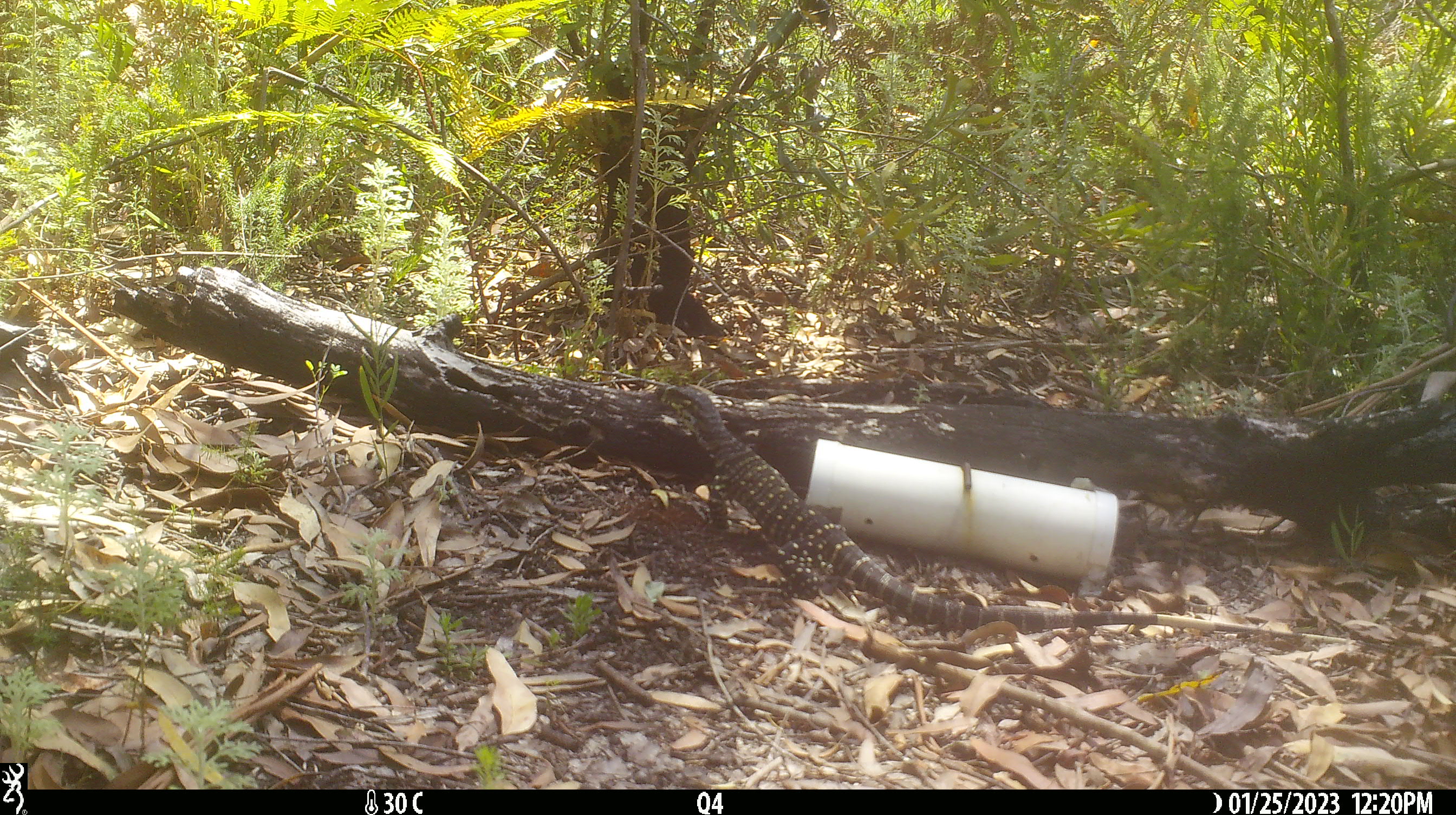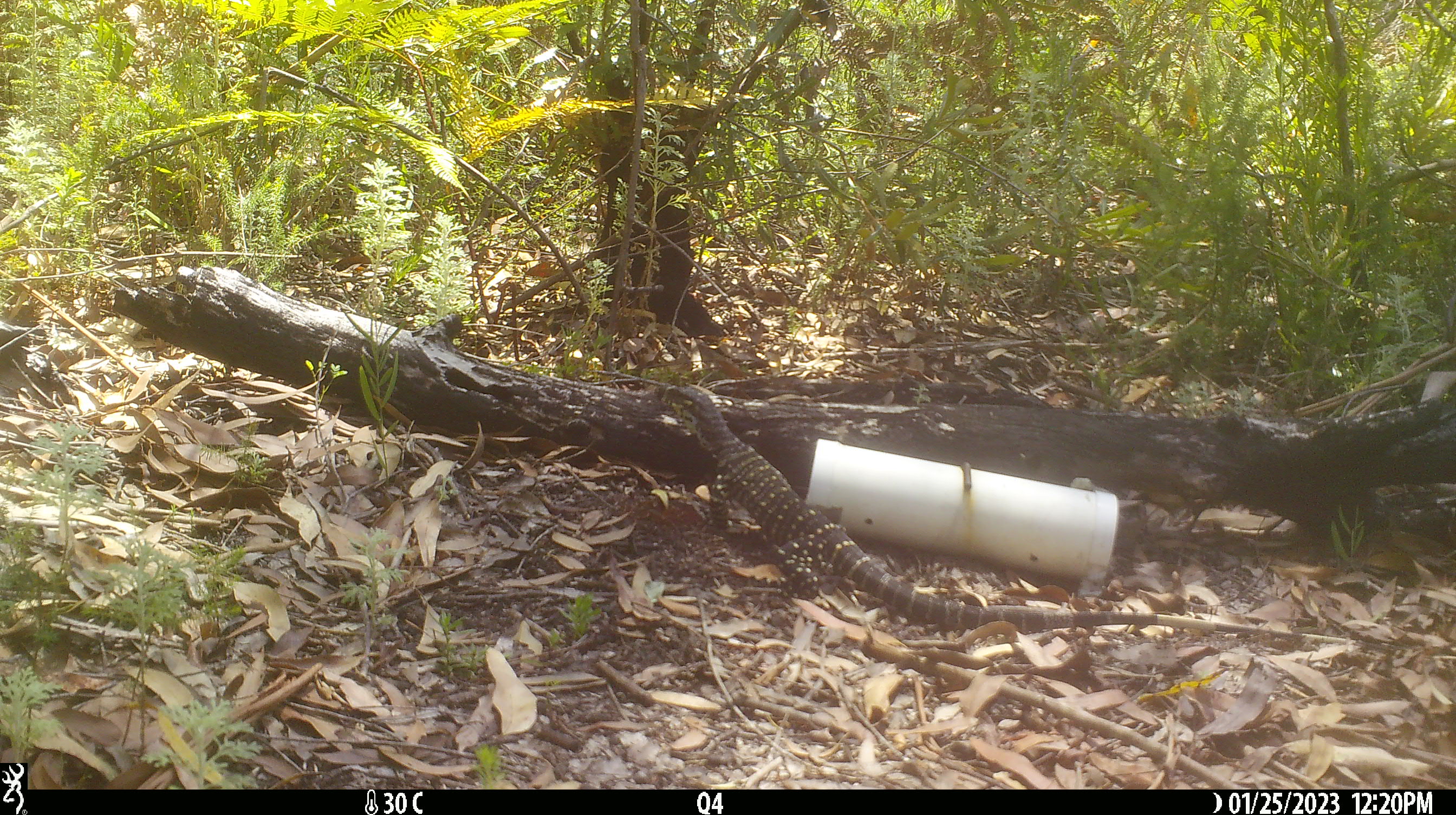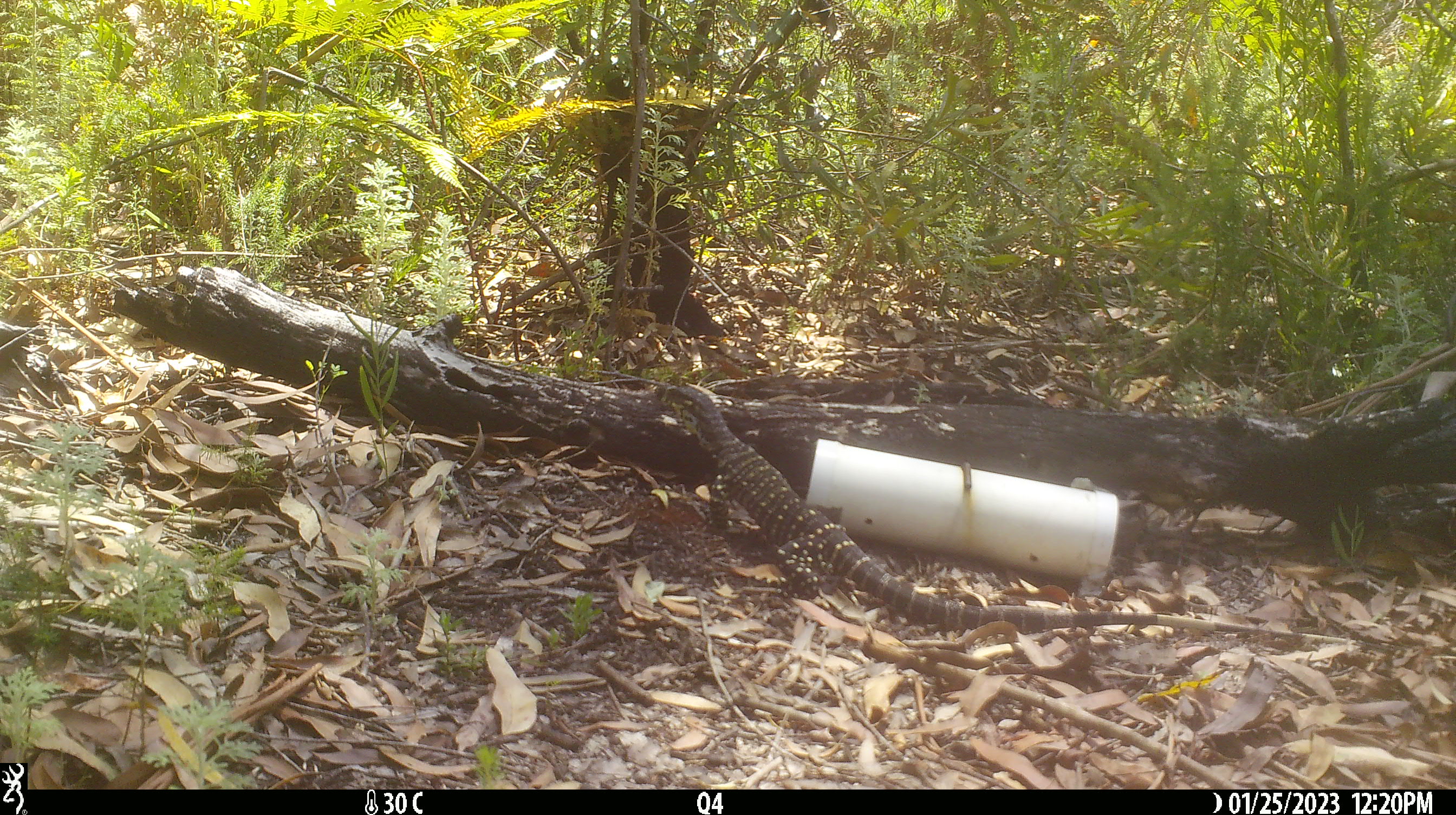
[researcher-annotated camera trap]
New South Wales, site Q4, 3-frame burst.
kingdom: Animalia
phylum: Chordata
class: Reptilia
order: Squamata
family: Varanidae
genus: Varanus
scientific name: Varanus varius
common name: lace monitor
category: goanna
Goanna (lace monitor) (Varanus varius).